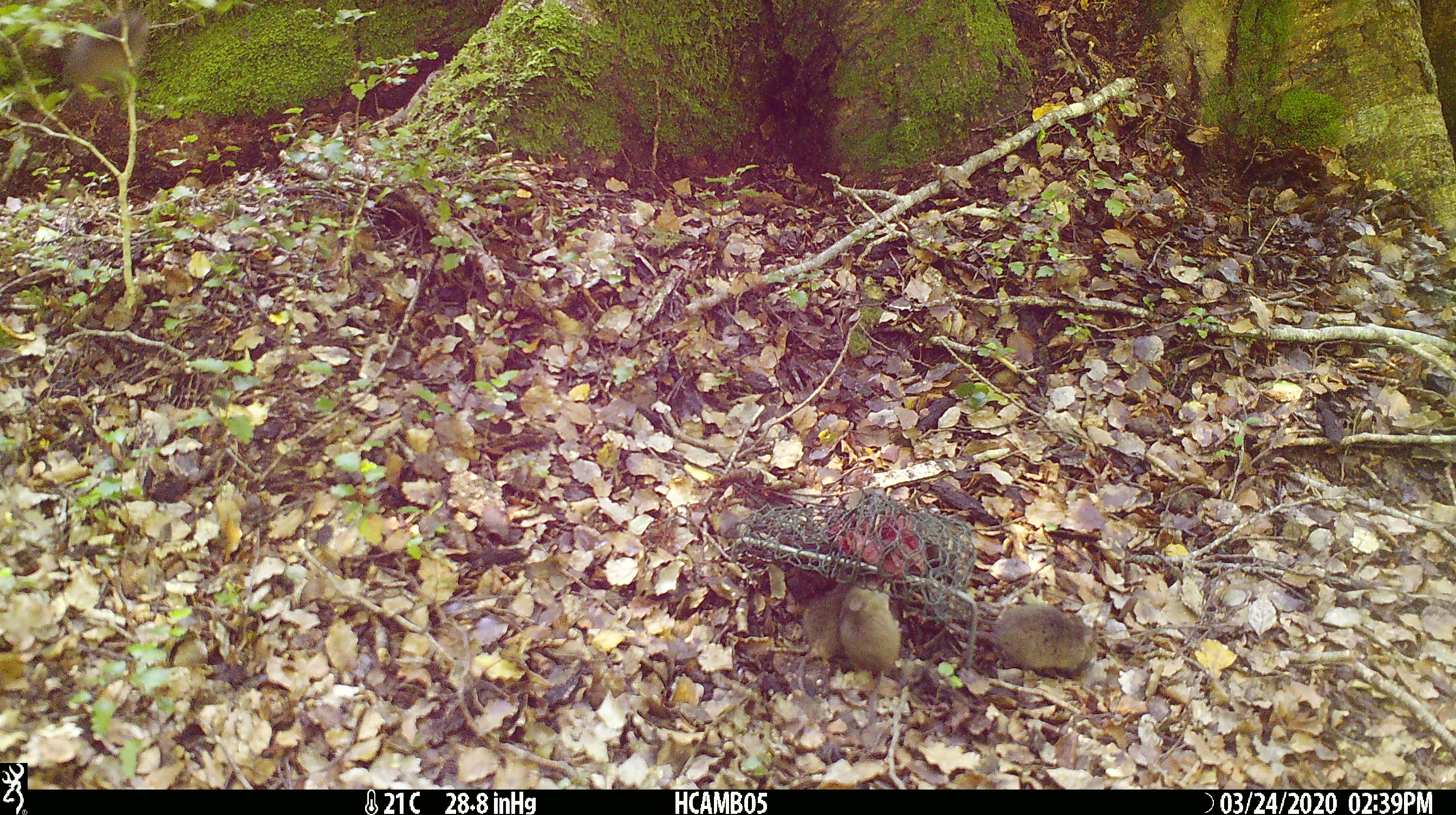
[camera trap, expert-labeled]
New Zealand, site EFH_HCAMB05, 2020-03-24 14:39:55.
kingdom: Animalia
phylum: Chordata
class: Mammalia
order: Rodentia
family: Muridae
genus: Mus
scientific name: Mus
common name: mouse